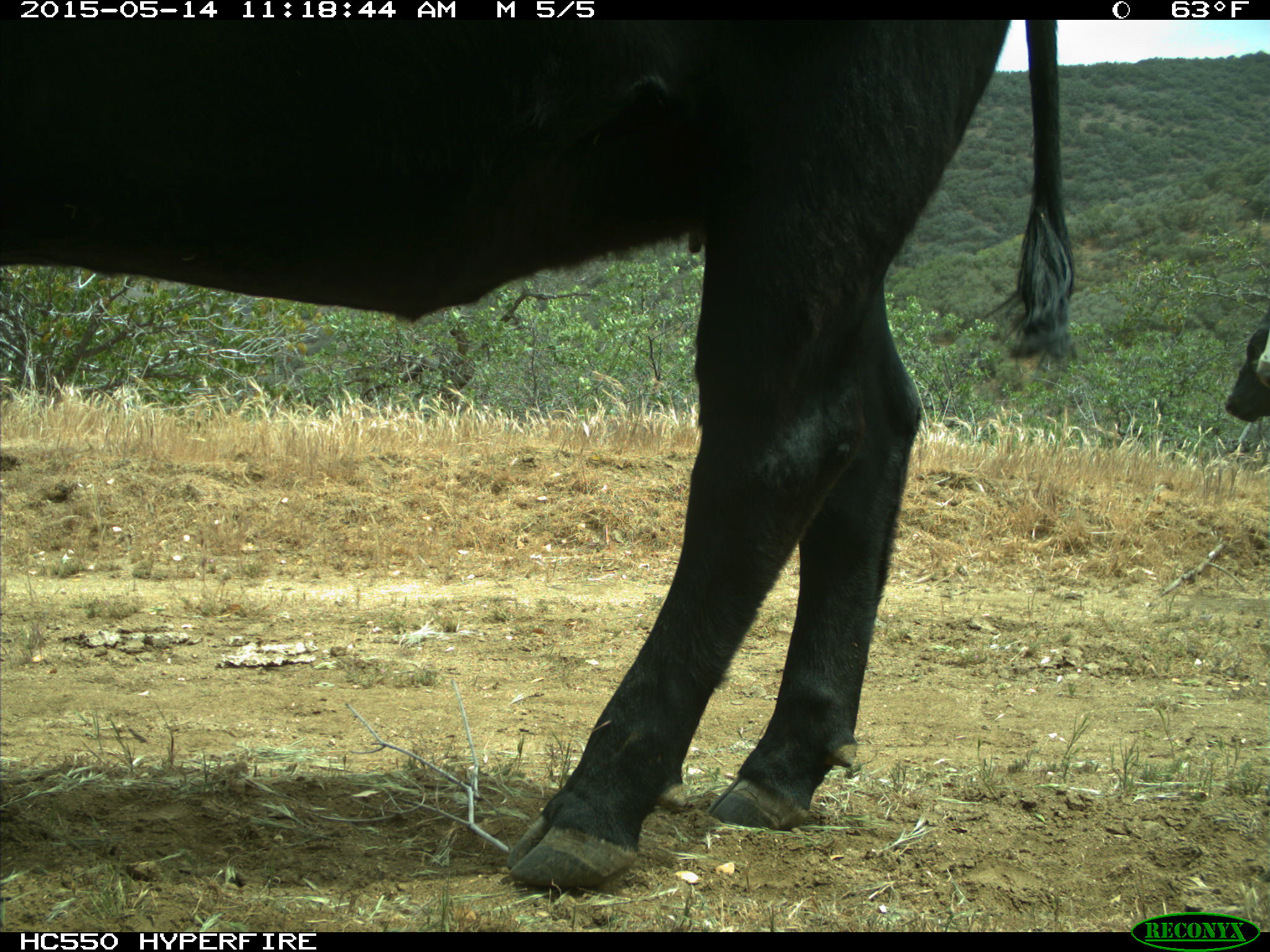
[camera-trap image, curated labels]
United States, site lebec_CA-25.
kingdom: Animalia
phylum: Chordata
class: Mammalia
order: Artiodactyla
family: Bovidae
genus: Bos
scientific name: Bos taurus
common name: domestic cow